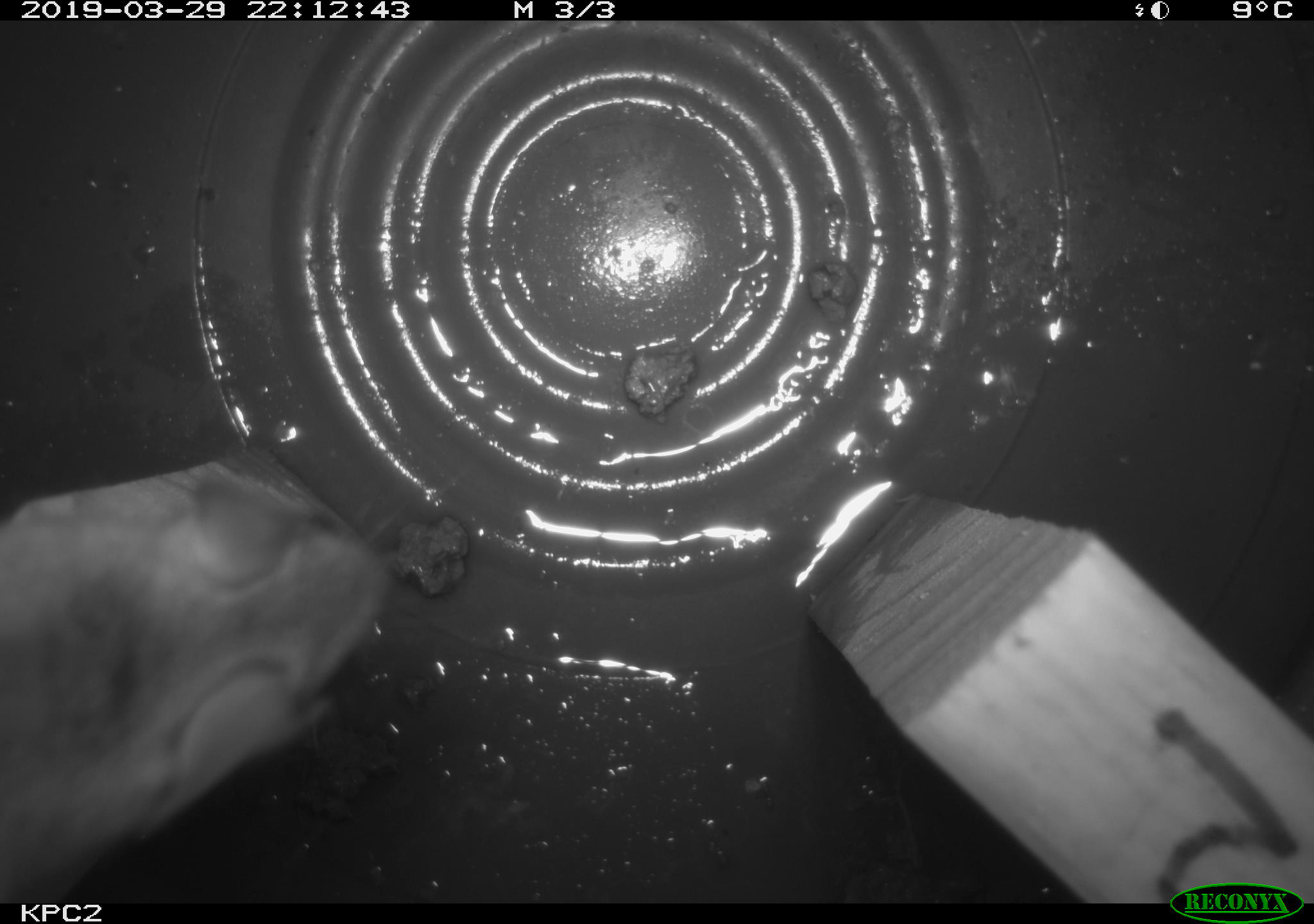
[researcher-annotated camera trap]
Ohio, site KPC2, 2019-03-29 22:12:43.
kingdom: Animalia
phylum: Chordata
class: Mammalia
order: Rodentia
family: Cricetidae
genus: Peromyscus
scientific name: Peromyscus leucopus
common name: white-footed mouse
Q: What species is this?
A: White-footed mouse (Peromyscus leucopus).